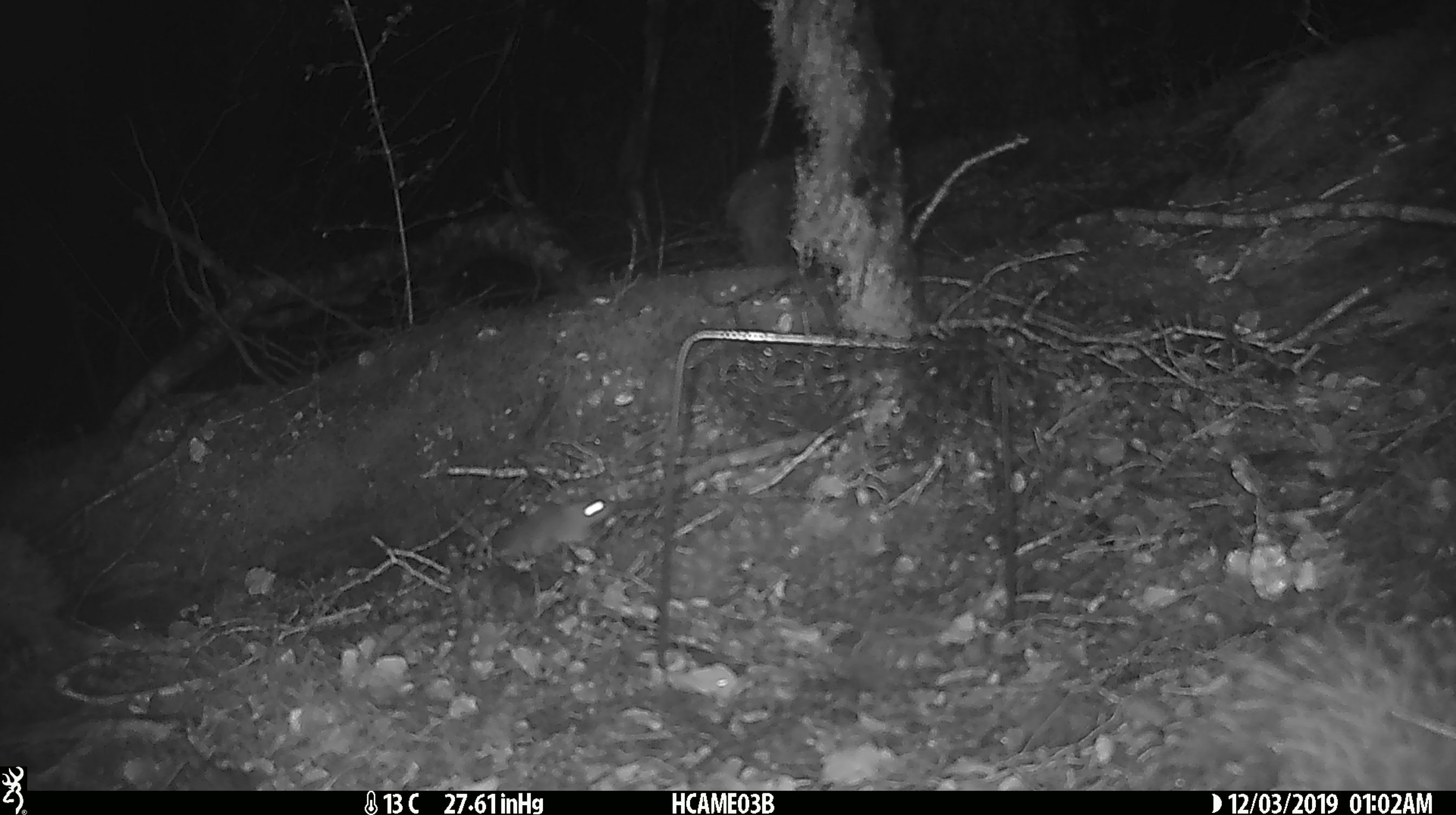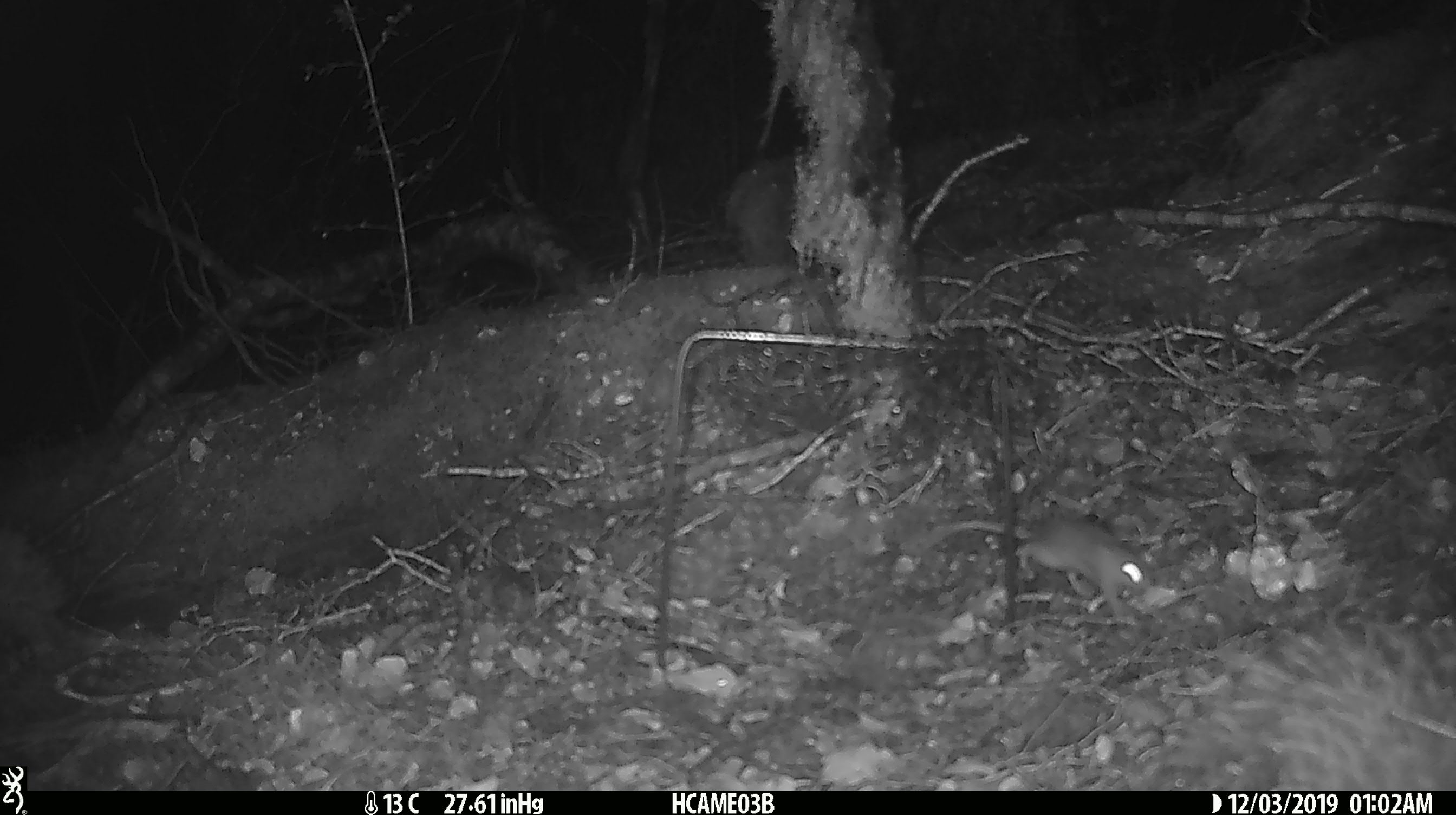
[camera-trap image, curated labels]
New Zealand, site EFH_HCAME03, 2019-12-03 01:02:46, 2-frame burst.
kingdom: Animalia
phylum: Chordata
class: Mammalia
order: Rodentia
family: Muridae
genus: Mus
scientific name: Mus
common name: mouse